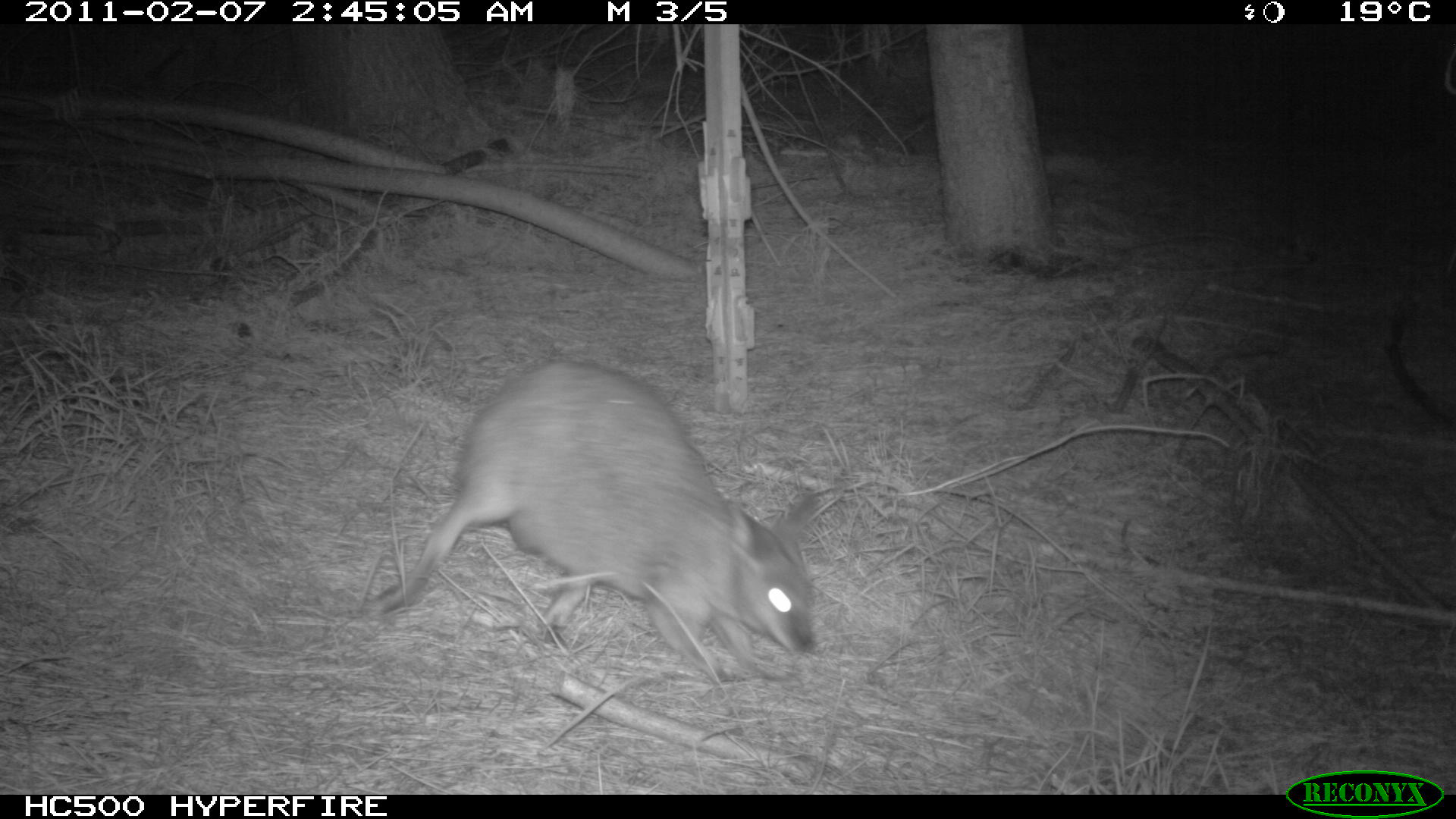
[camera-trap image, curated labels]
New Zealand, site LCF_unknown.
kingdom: Animalia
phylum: Chordata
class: Mammalia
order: Diprotodontia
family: Macropodidae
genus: Notamacropus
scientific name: Notamacropus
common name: wallaby